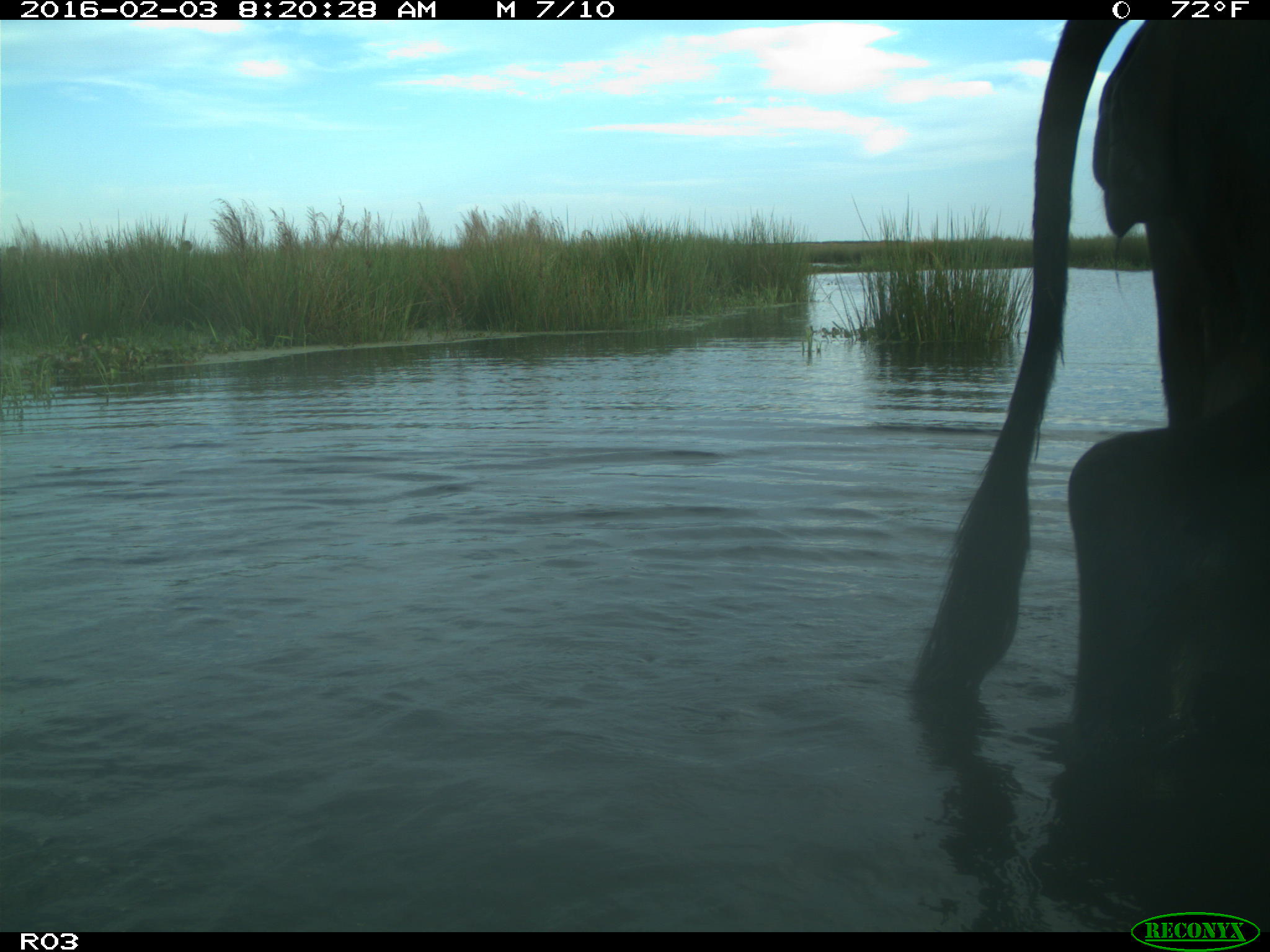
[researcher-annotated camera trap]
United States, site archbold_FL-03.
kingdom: Animalia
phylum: Chordata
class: Mammalia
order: Artiodactyla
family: Bovidae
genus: Bos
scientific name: Bos taurus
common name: domestic cow